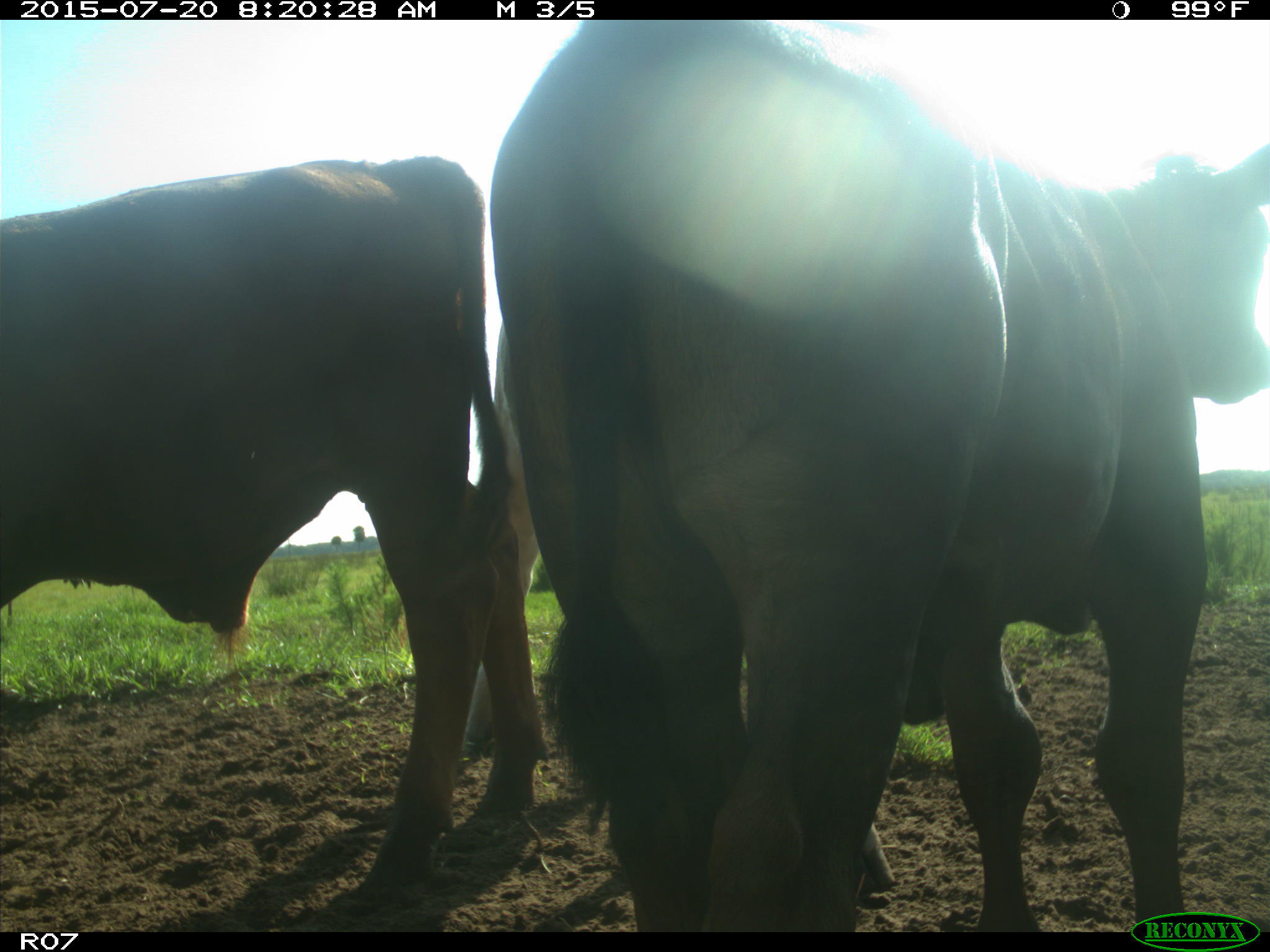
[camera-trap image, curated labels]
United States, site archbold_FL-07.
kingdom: Animalia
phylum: Chordata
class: Mammalia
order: Artiodactyla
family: Bovidae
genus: Bos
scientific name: Bos taurus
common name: domestic cow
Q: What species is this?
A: Bos taurus (domestic cow).